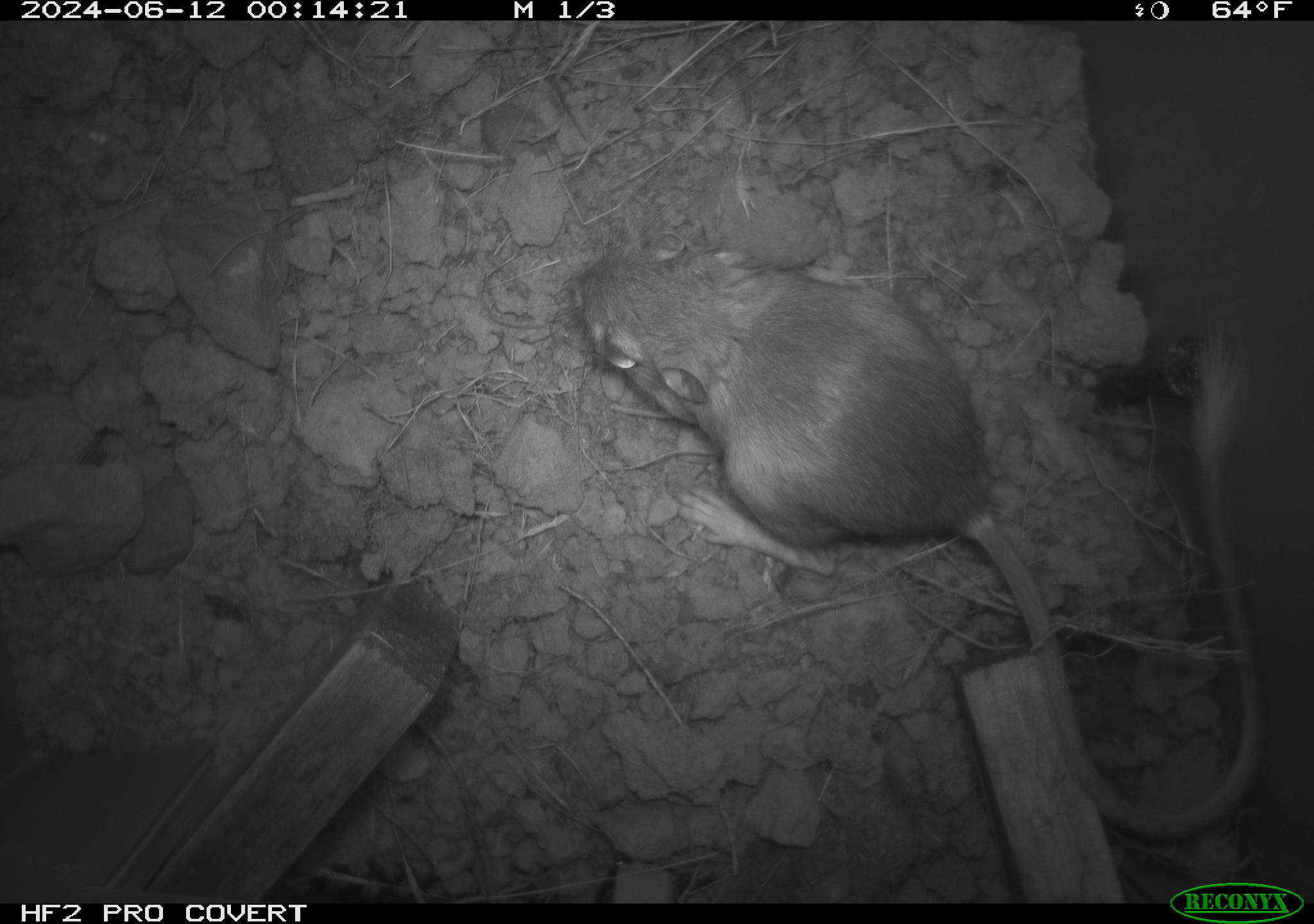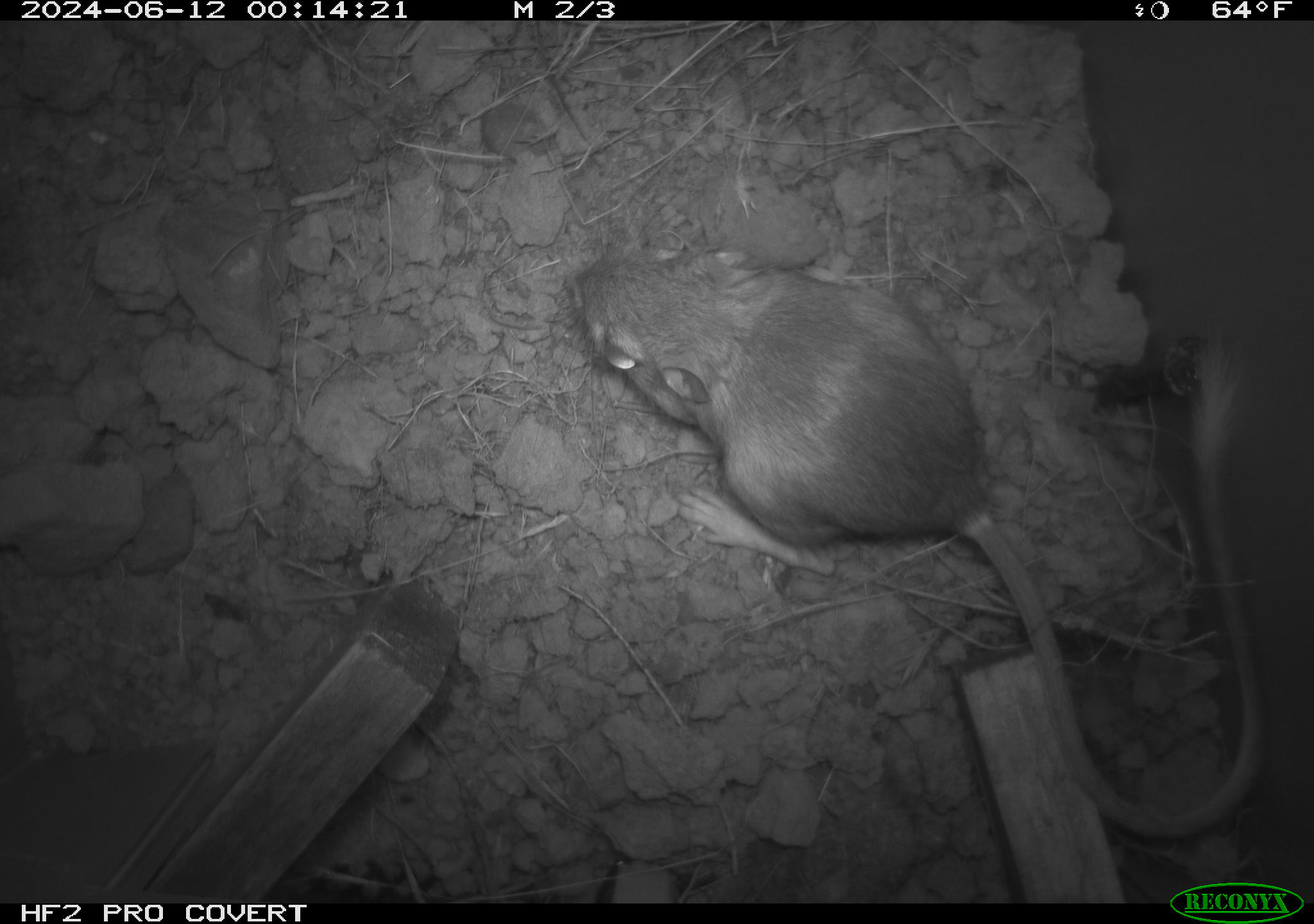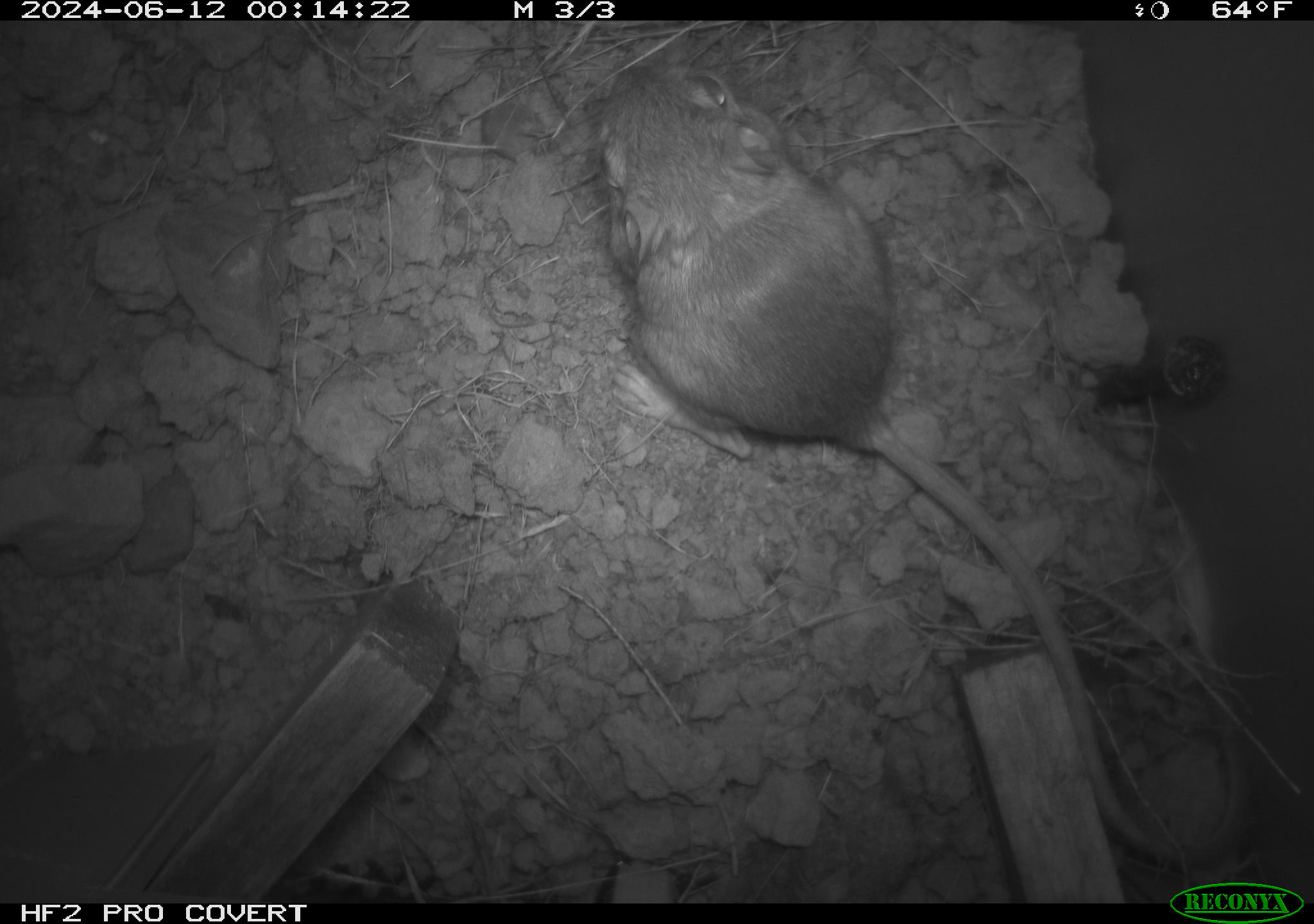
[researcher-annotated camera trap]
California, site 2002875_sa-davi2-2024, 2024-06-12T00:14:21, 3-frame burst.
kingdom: Animalia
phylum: Chordata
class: Mammalia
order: Rodentia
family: Heteromyidae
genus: Dipodomys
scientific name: Dipodomys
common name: kangaroo rats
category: dipodomys species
Dipodomys species (kangaroo rats) (Dipodomys).